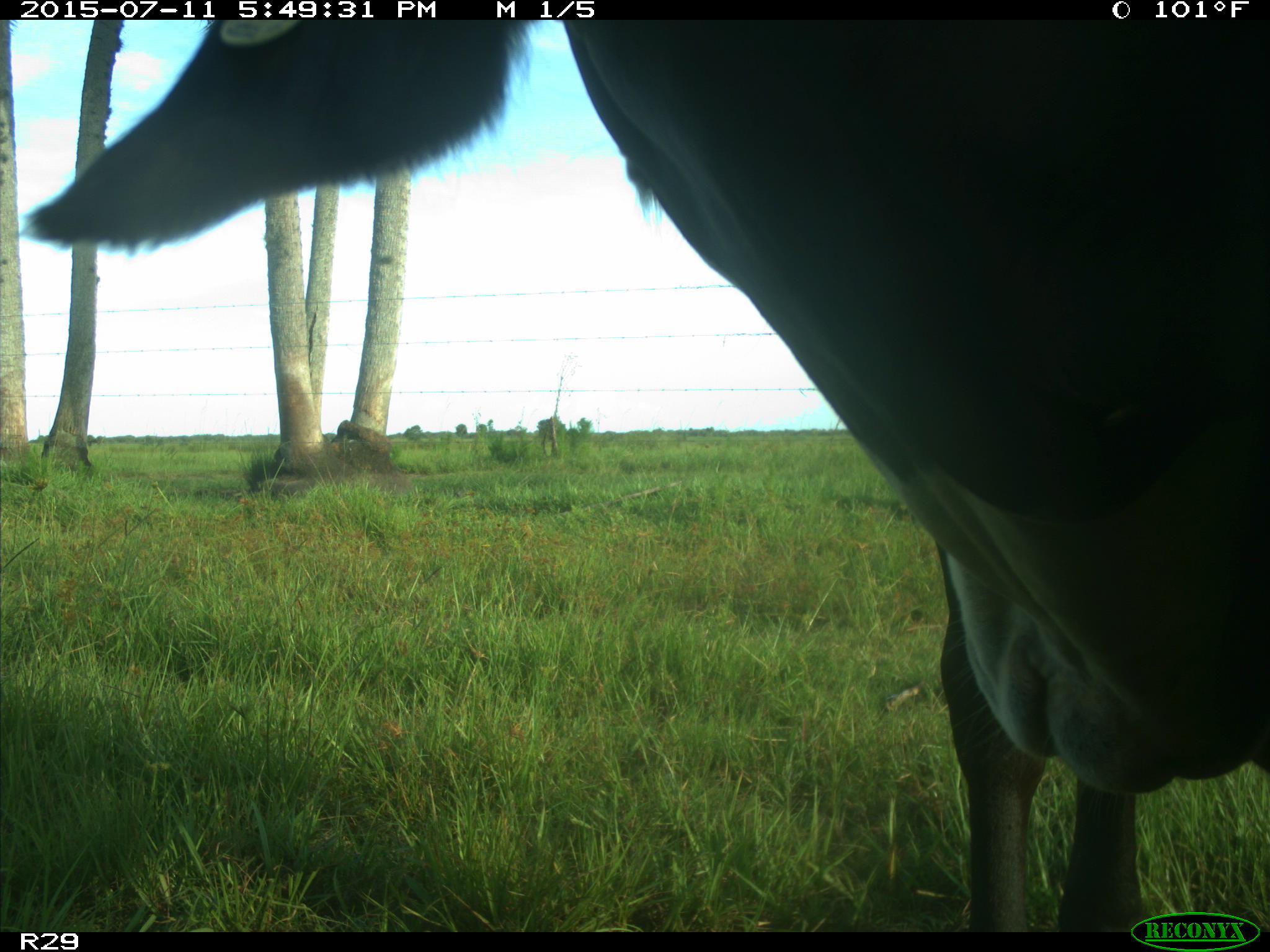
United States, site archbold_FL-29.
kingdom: Animalia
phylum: Chordata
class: Mammalia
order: Artiodactyla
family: Bovidae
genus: Bos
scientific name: Bos taurus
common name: domestic cow